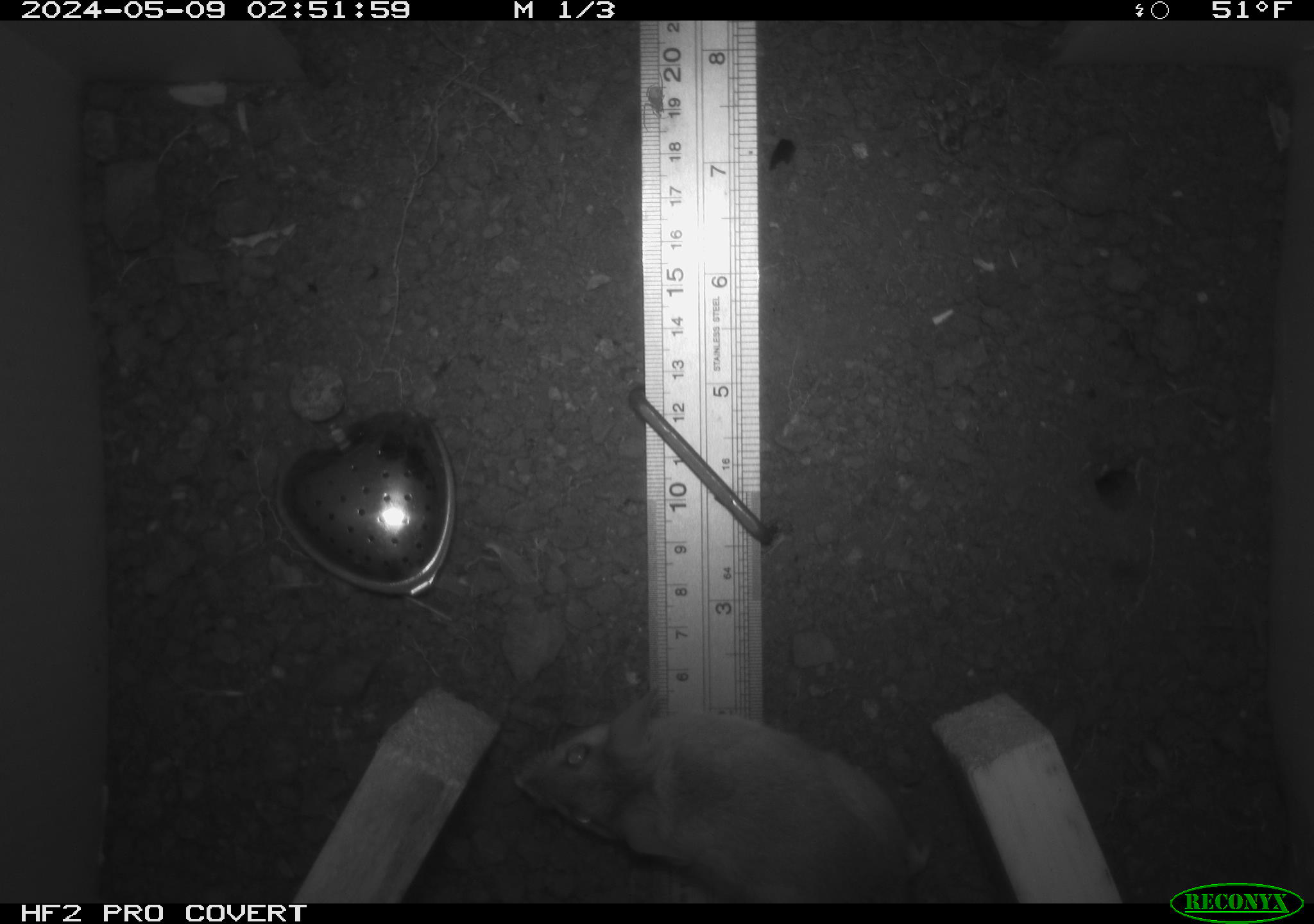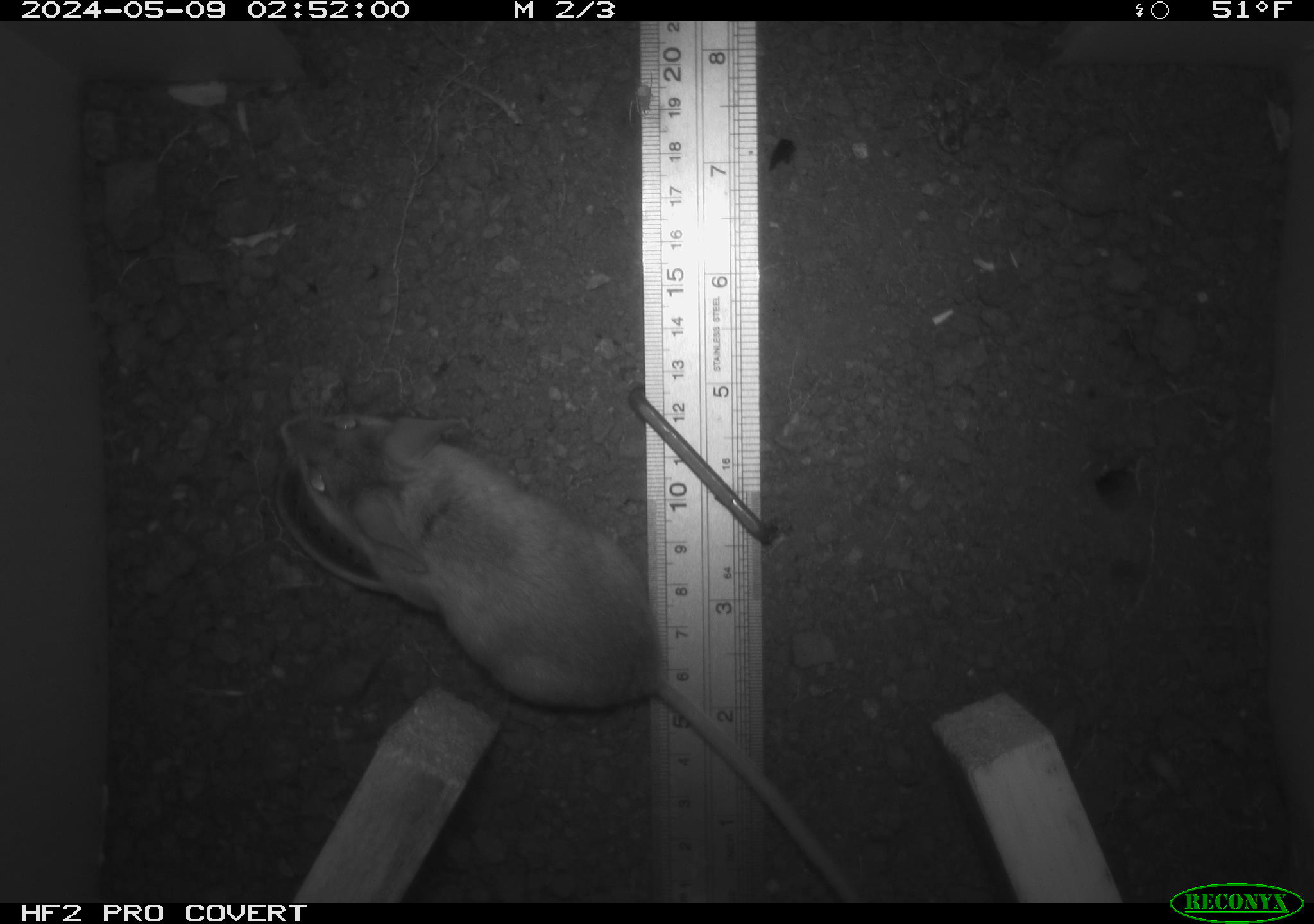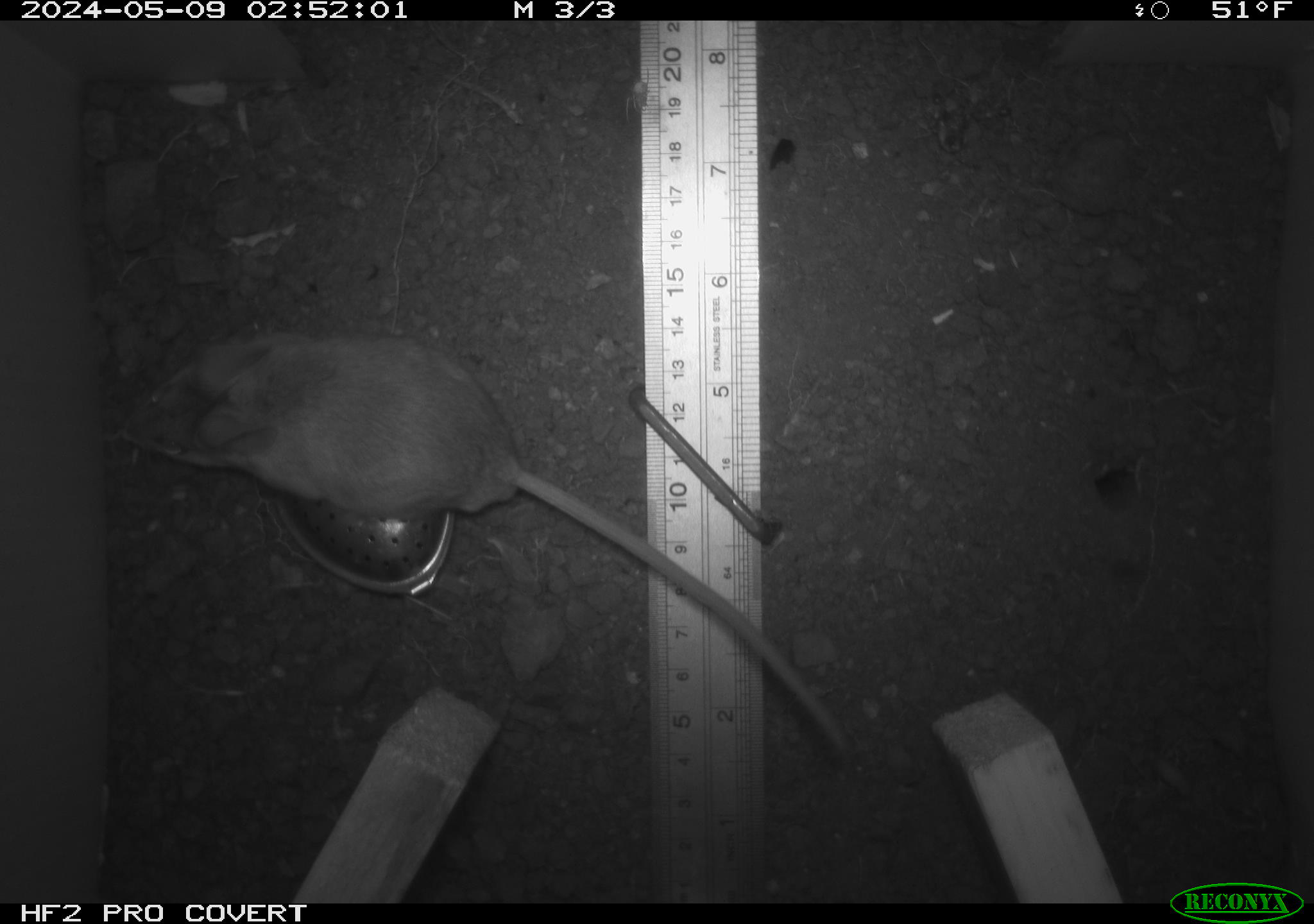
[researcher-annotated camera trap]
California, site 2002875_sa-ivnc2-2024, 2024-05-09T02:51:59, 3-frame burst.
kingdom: Animalia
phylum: Chordata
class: Mammalia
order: Rodentia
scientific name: Rodentia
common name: rodent